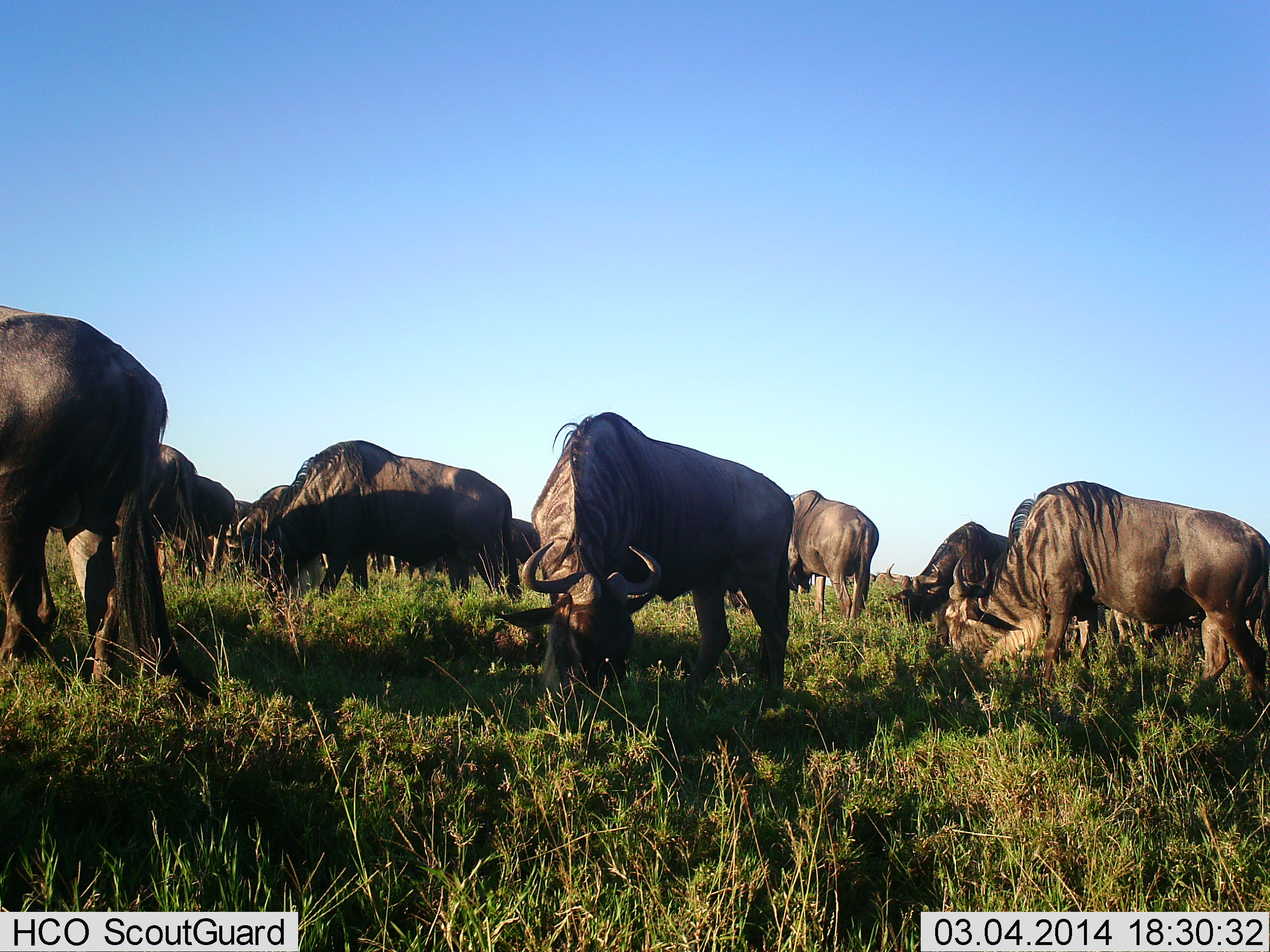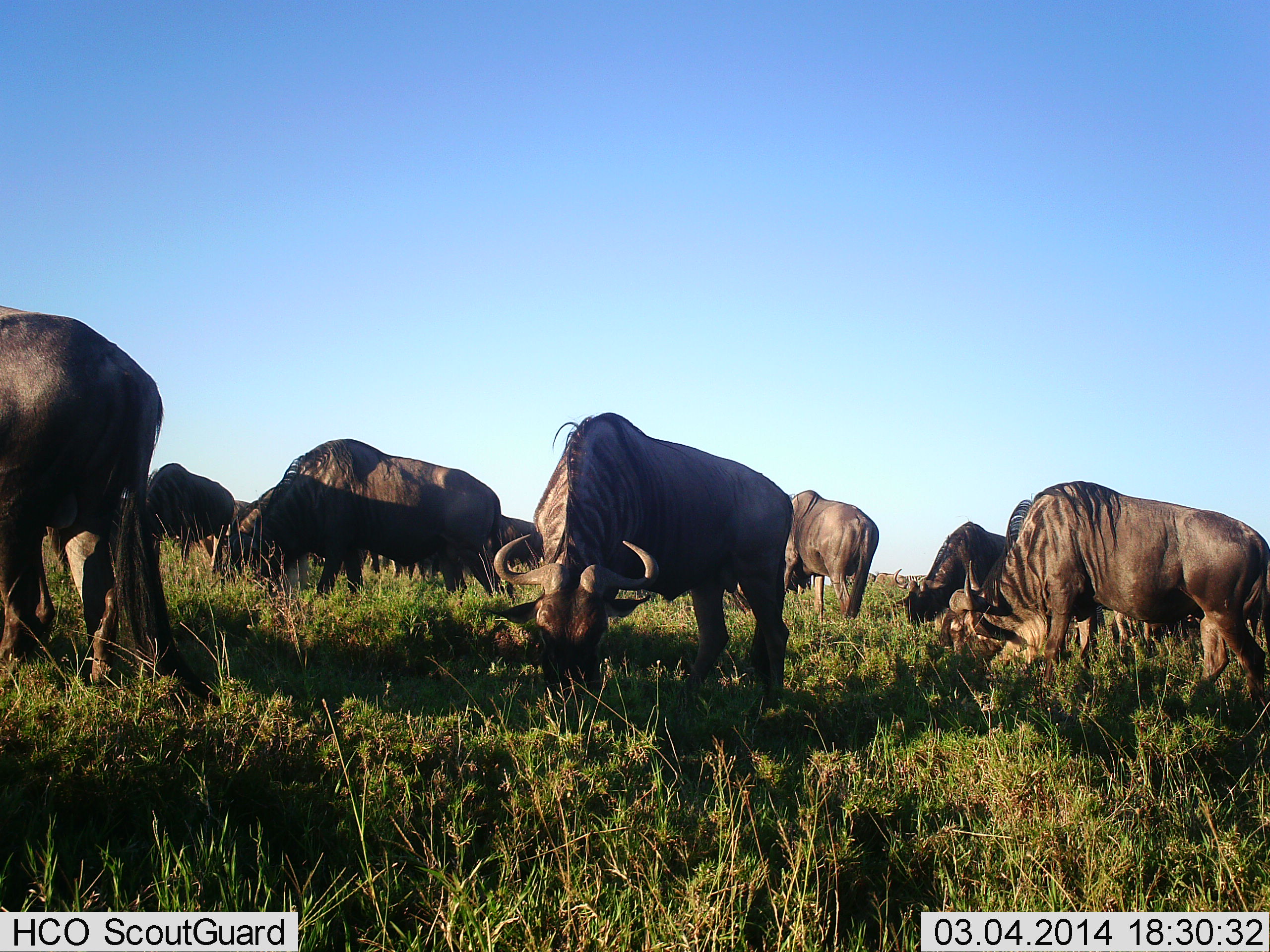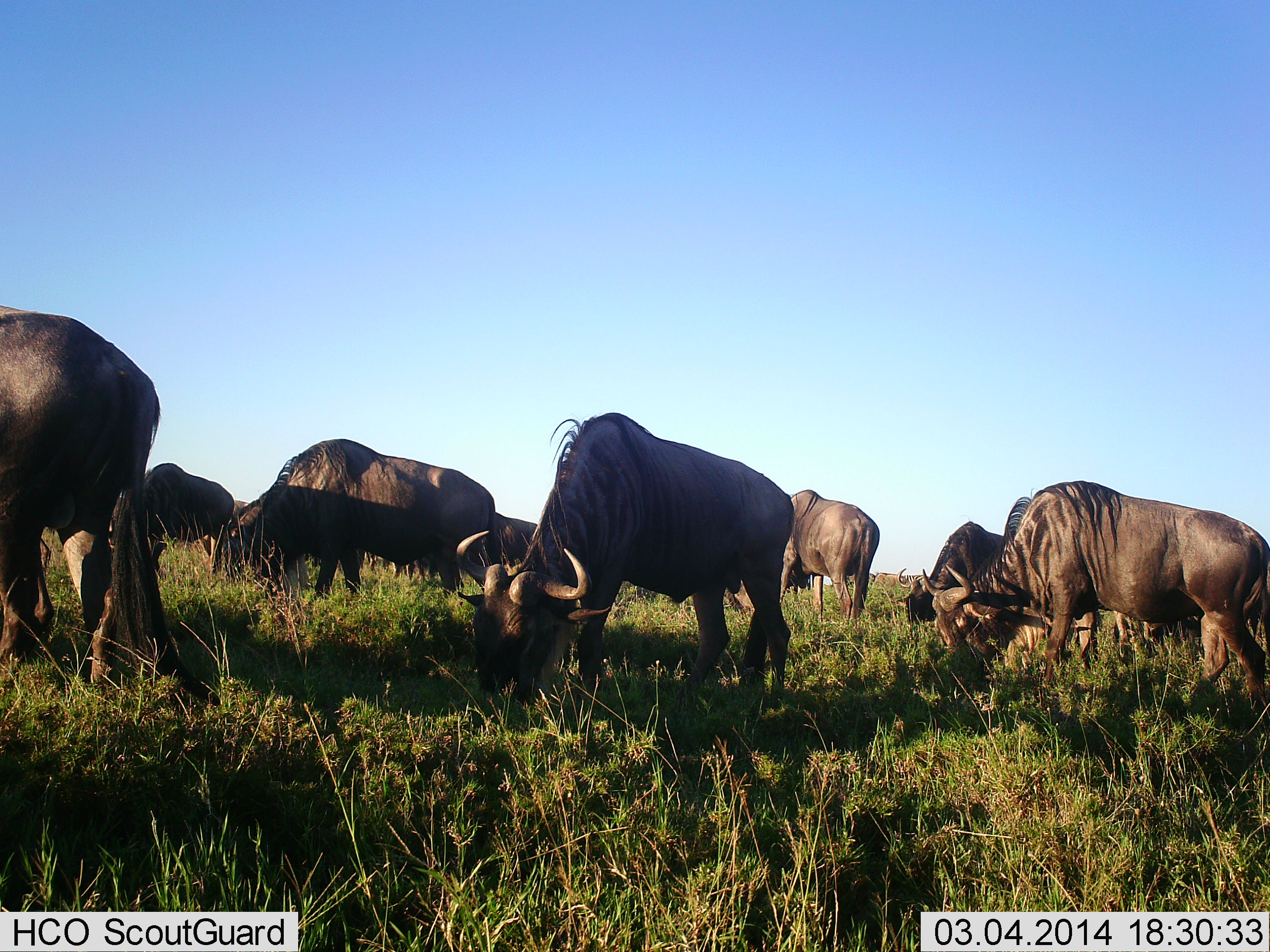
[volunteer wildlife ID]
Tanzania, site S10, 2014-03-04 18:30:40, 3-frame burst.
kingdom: Animalia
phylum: Chordata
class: Mammalia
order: Artiodactyla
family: Bovidae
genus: Connochaetes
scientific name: Connochaetes taurinus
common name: blue wildebeest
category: wildebeest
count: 9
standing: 30%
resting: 3%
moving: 8%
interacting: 0%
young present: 0%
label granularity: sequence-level